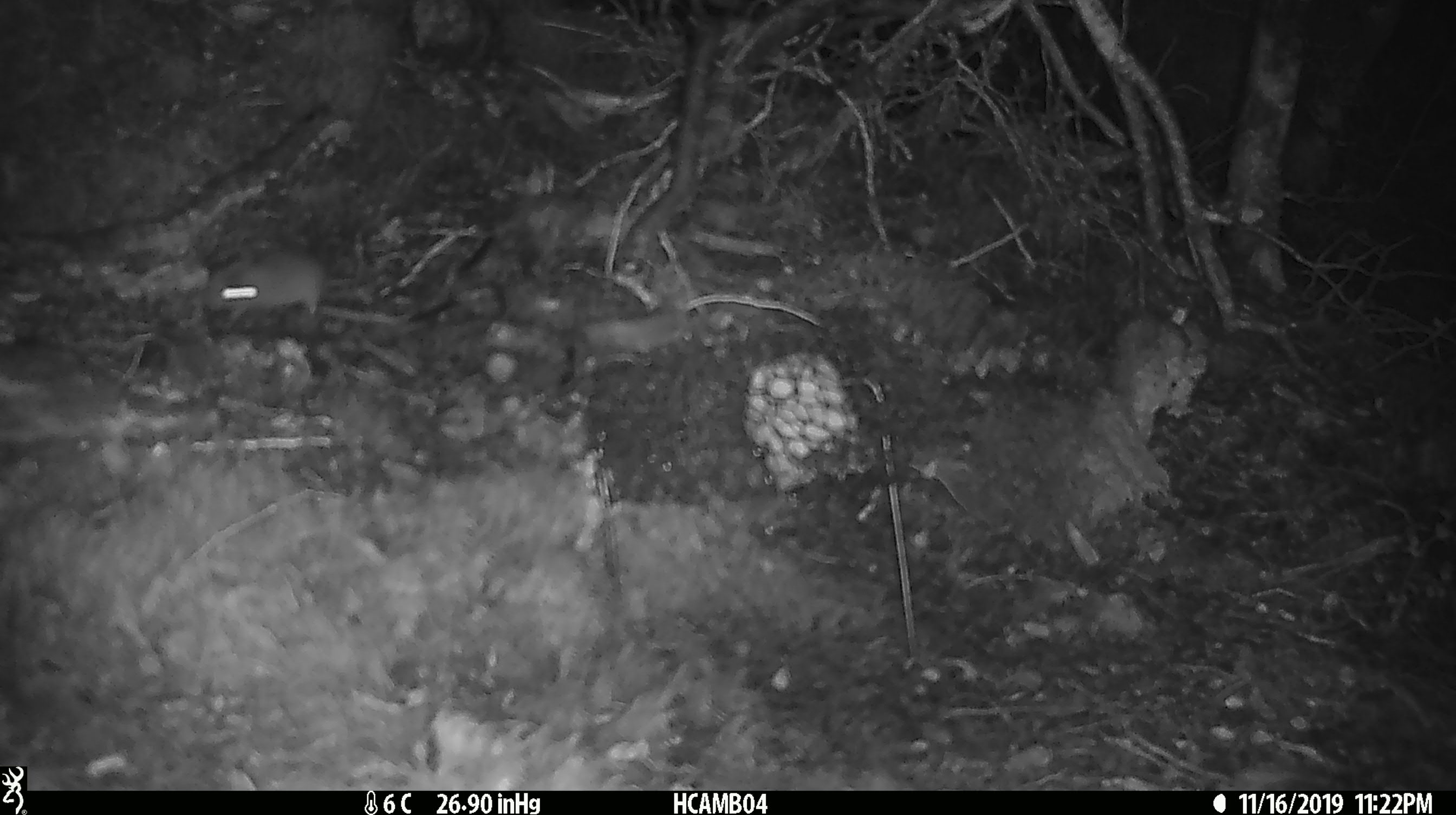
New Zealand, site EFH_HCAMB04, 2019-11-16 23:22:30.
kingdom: Animalia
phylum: Chordata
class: Mammalia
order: Rodentia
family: Muridae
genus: Mus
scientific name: Mus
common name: mouse